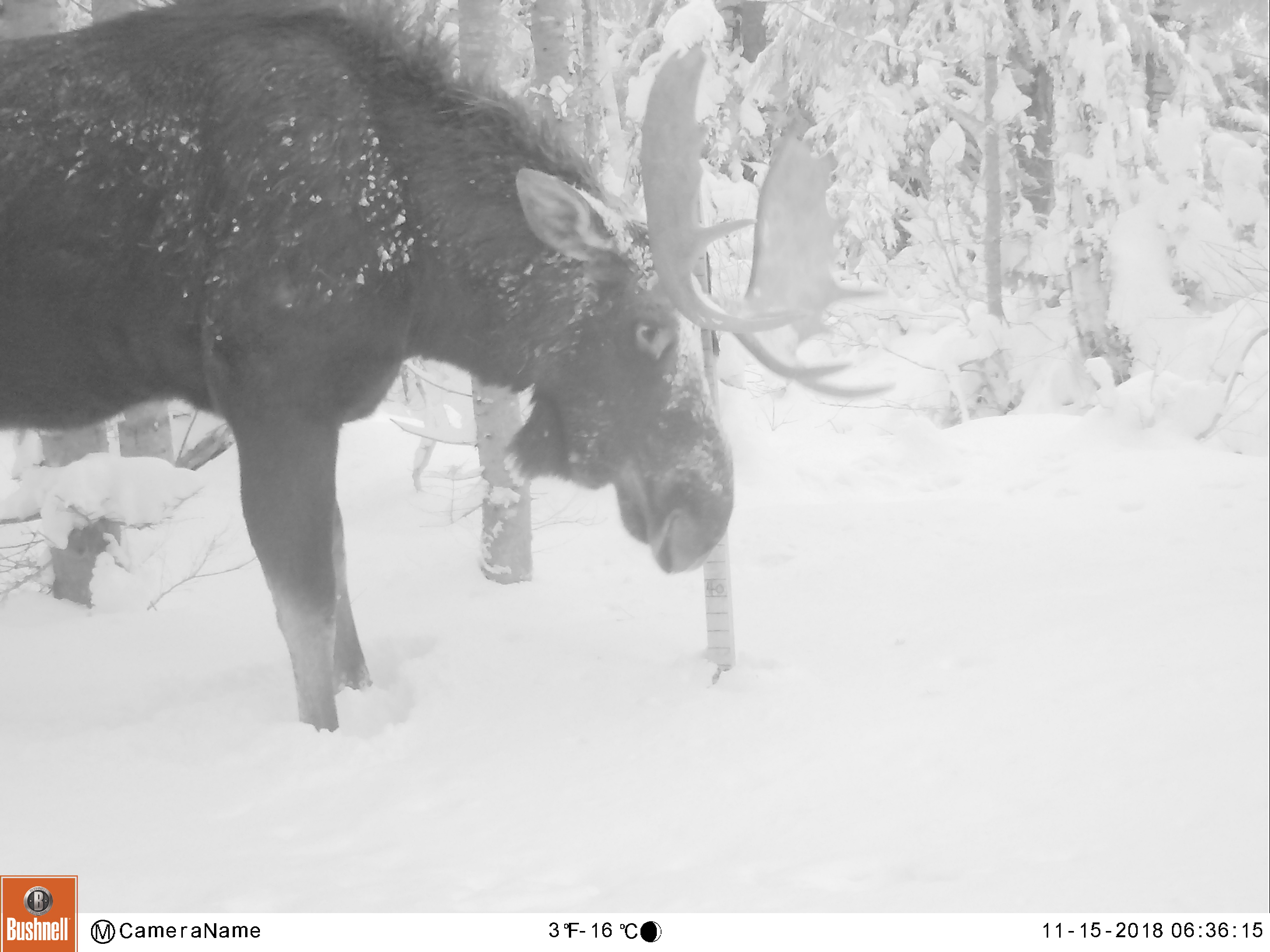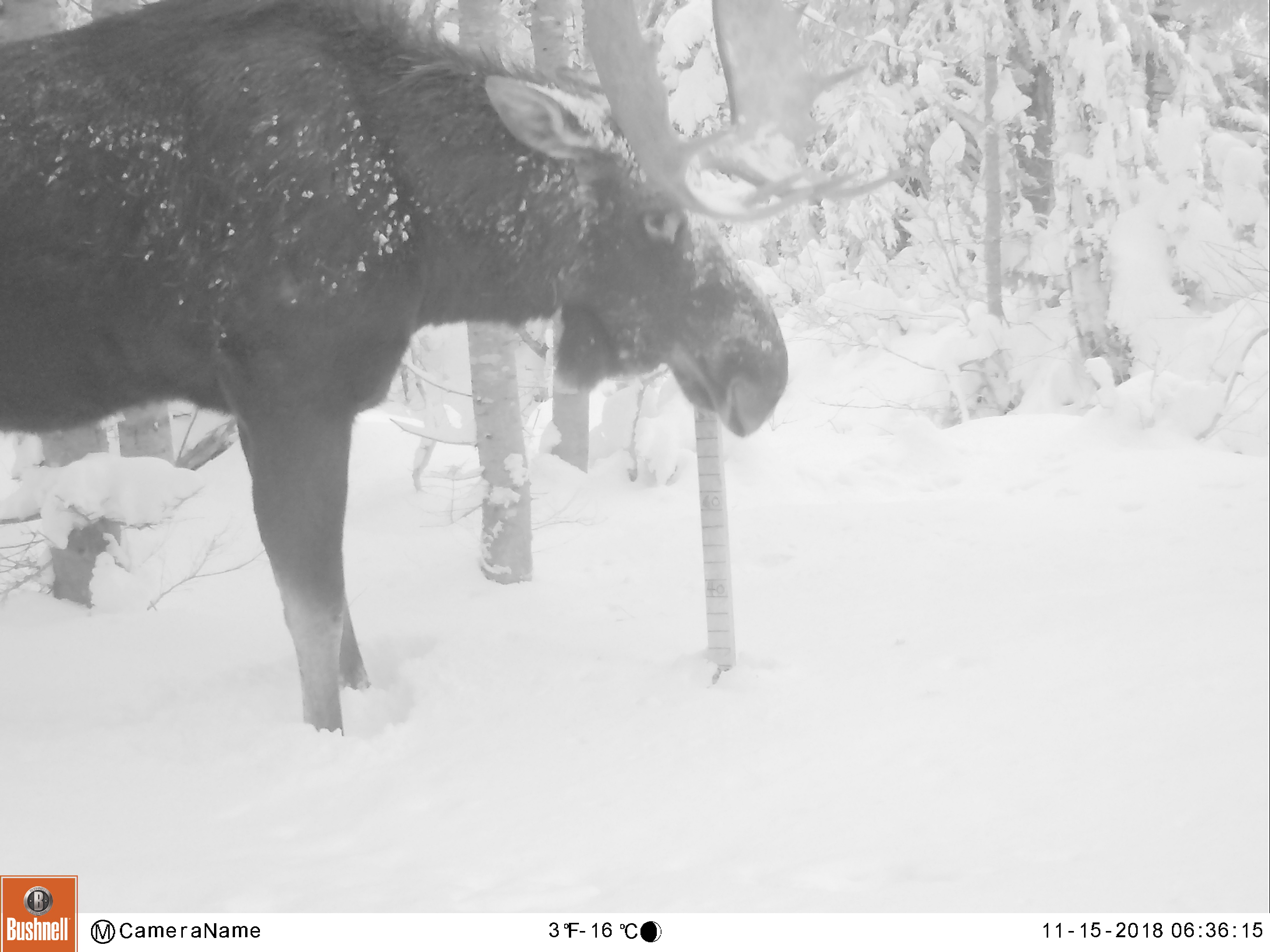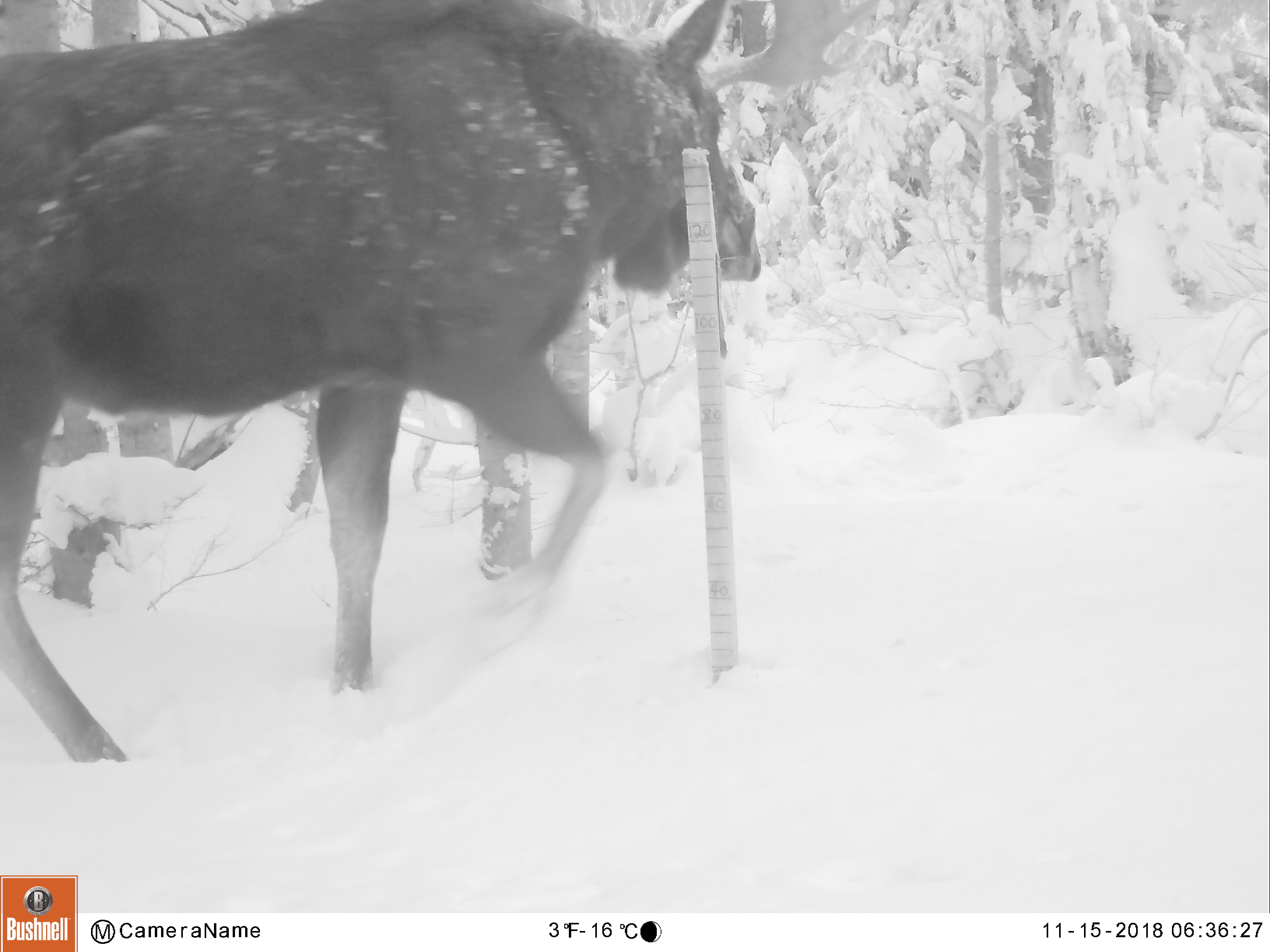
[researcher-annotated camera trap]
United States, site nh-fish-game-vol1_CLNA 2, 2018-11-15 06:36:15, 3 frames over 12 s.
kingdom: Animalia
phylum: Chordata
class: Mammalia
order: Artiodactyla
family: Cervidae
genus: Alces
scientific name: Alces alces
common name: moose